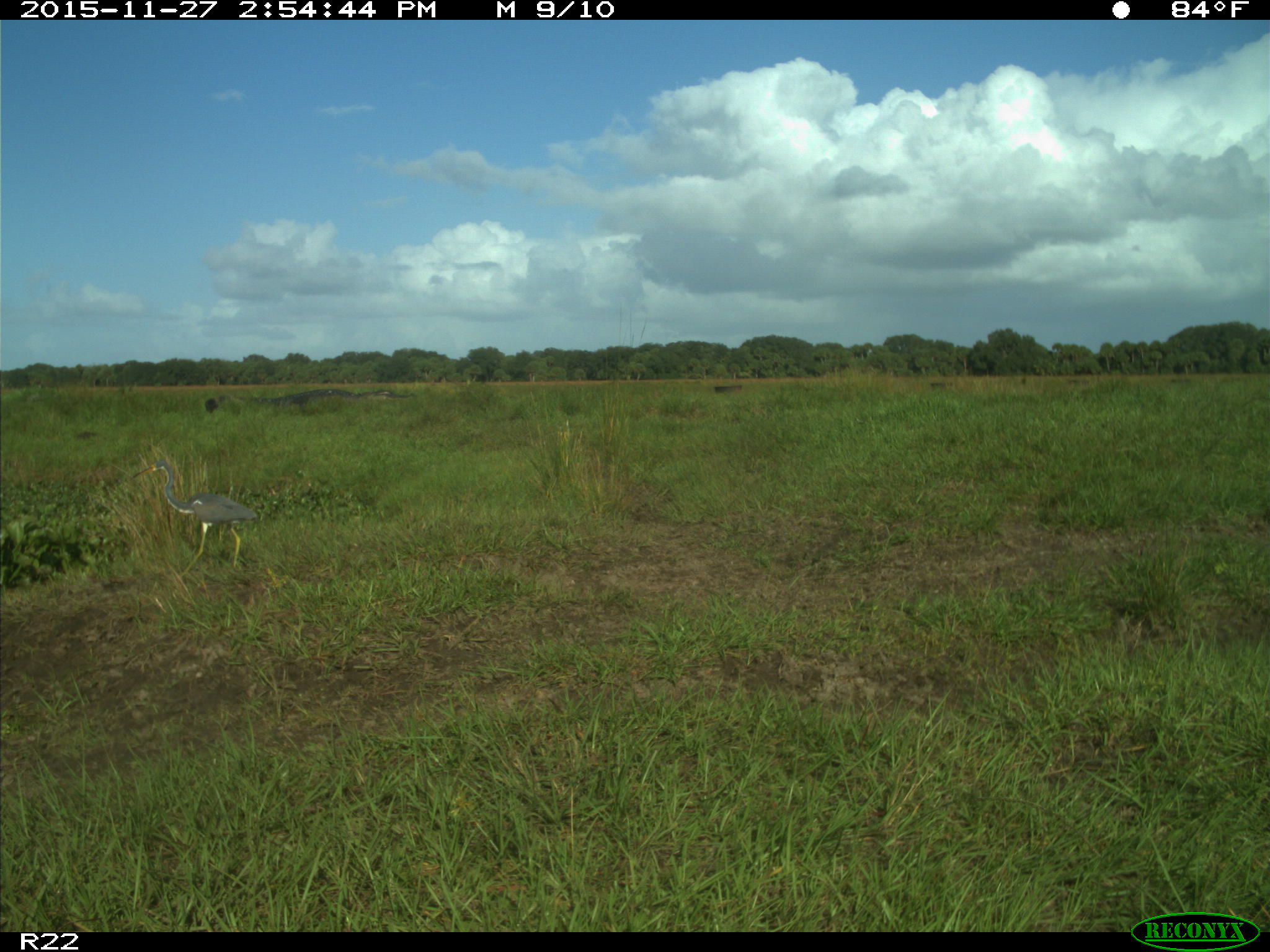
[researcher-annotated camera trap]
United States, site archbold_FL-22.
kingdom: Animalia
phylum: Chordata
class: Aves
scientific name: Aves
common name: birds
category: unidentified bird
Unidentified bird (birds) (Aves).